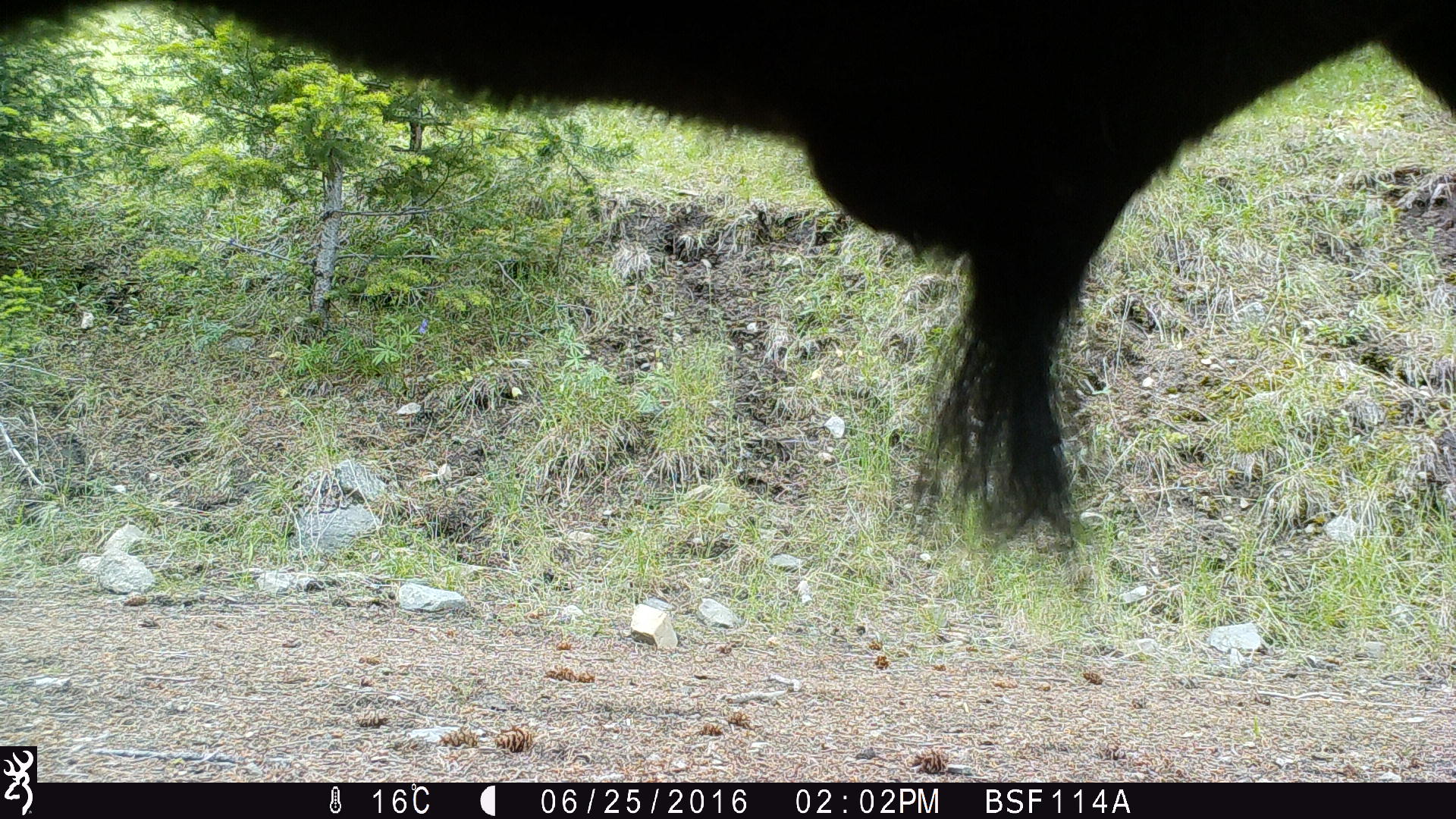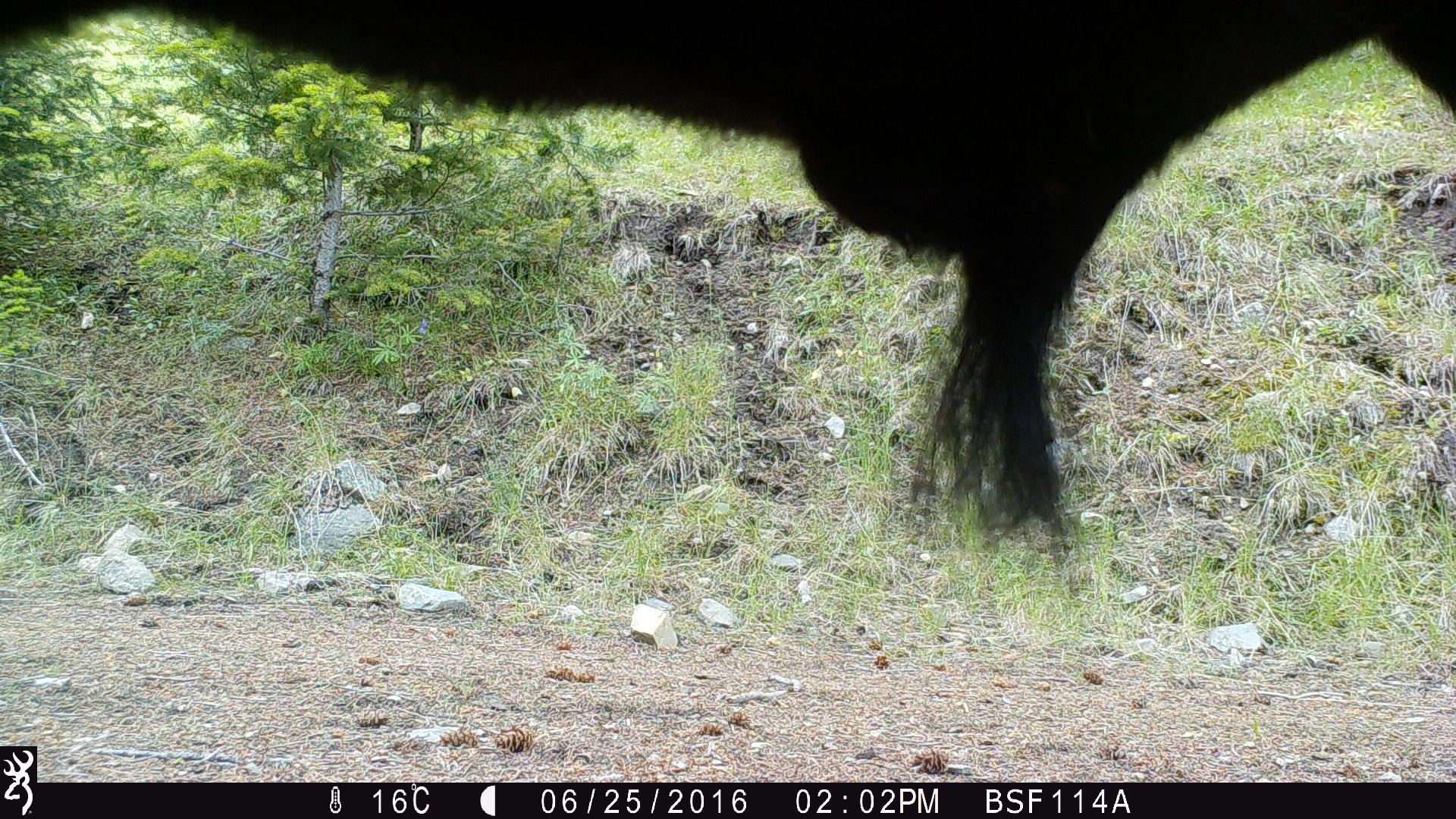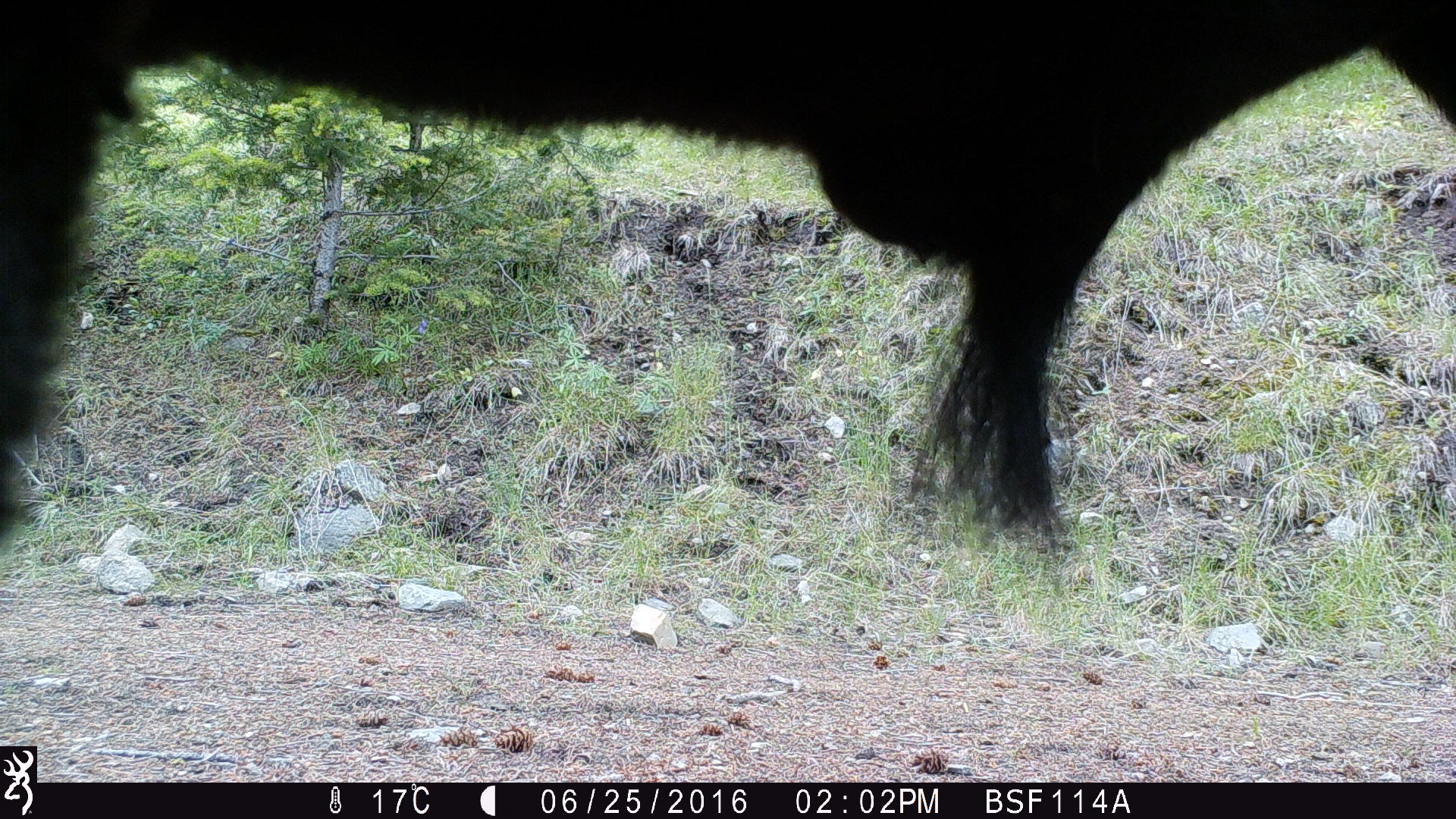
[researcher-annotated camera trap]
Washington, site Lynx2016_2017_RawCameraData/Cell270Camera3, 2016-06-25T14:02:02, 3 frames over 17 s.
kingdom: Animalia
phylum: Chordata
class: Mammalia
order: Artiodactyla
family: Bovidae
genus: Bos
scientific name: Bos taurus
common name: domestic cattle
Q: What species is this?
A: Domestic cattle (Bos taurus).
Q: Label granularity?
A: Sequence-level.